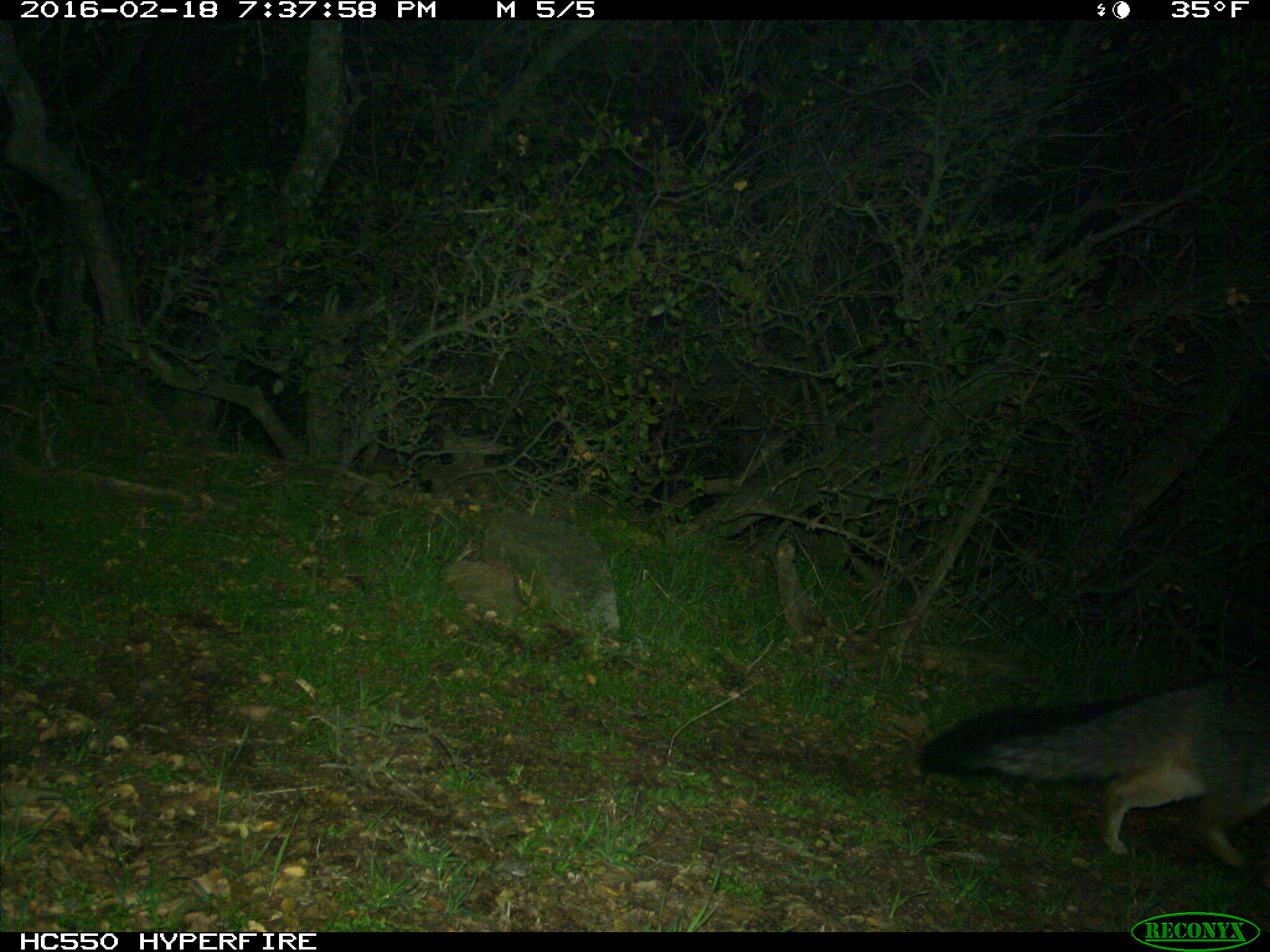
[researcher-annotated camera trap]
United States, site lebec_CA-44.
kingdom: Animalia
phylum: Chordata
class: Mammalia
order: Carnivora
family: Canidae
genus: Urocyon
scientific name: Urocyon cinereoargenteus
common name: gray fox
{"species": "Urocyon cinereoargenteus (gray fox)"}